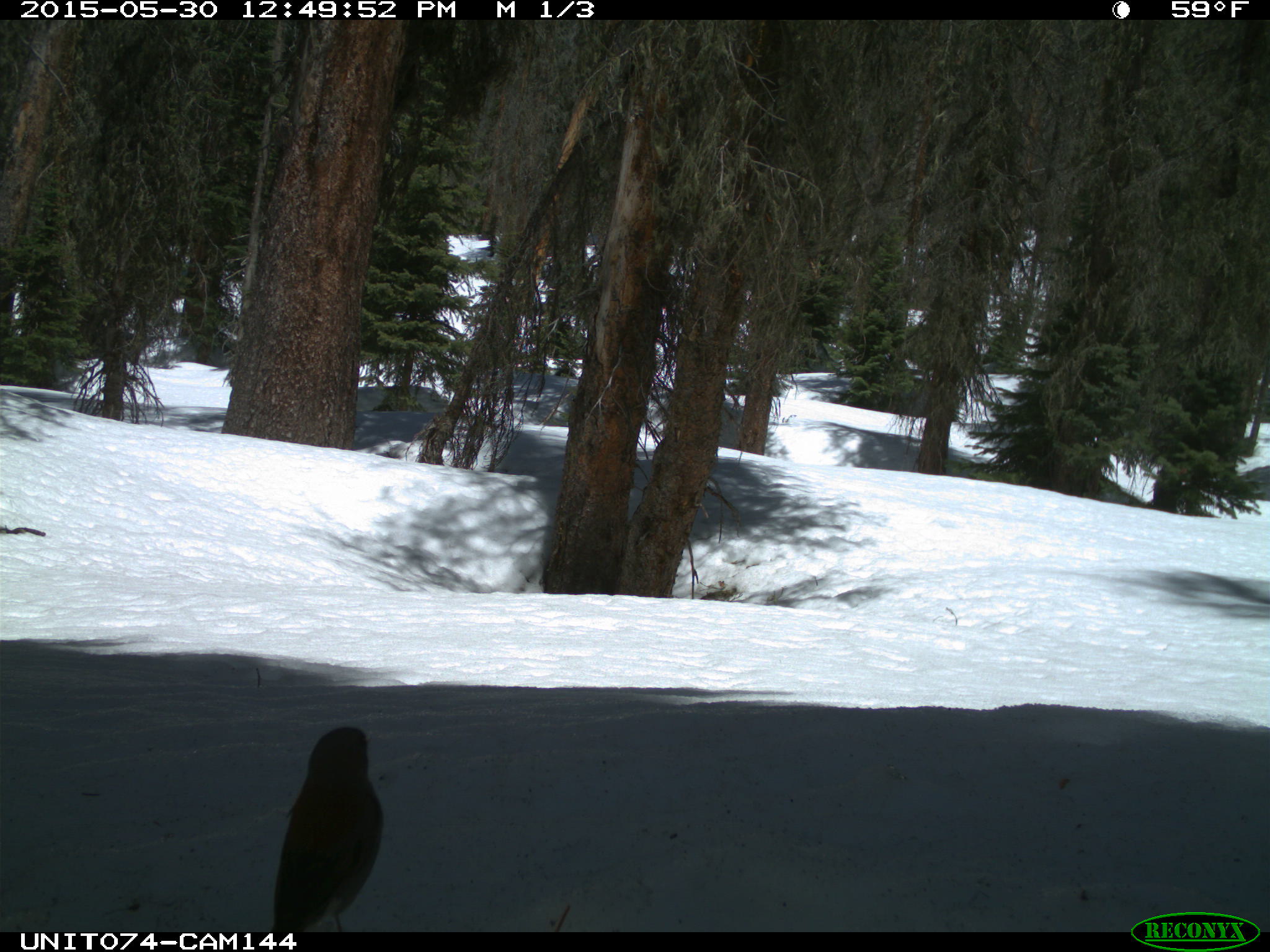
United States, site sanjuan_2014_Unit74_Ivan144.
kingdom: Animalia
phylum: Chordata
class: Aves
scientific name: Aves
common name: birds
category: unidentified bird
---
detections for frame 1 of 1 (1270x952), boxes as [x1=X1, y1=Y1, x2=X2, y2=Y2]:
animal: [x1=275, y1=724, x2=380, y2=929]